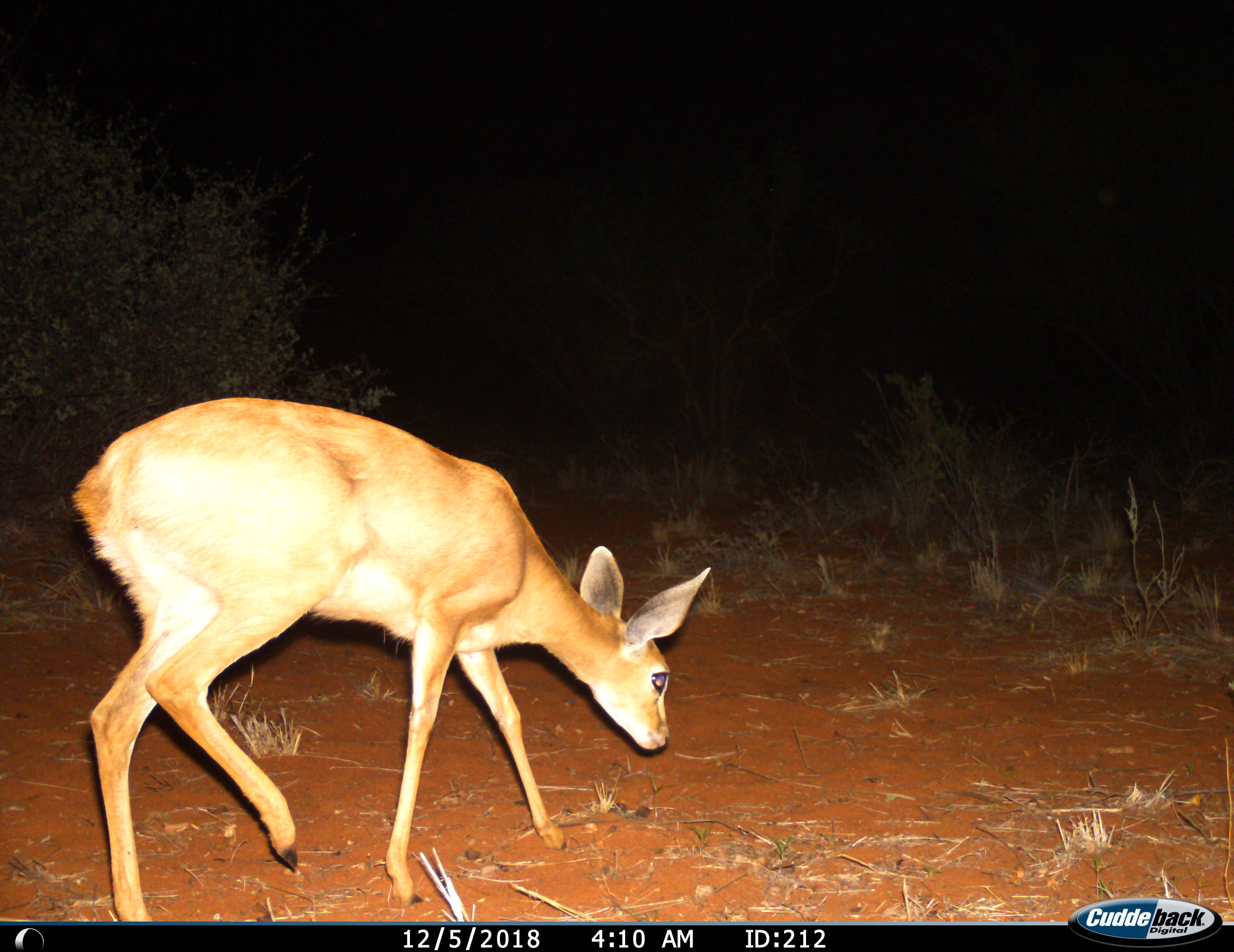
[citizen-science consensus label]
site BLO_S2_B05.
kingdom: Animalia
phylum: Chordata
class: Mammalia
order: Artiodactyla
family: Bovidae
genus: Raphicerus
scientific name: Raphicerus campestris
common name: steenbok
Steenbok (Raphicerus campestris), count 1. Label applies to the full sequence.